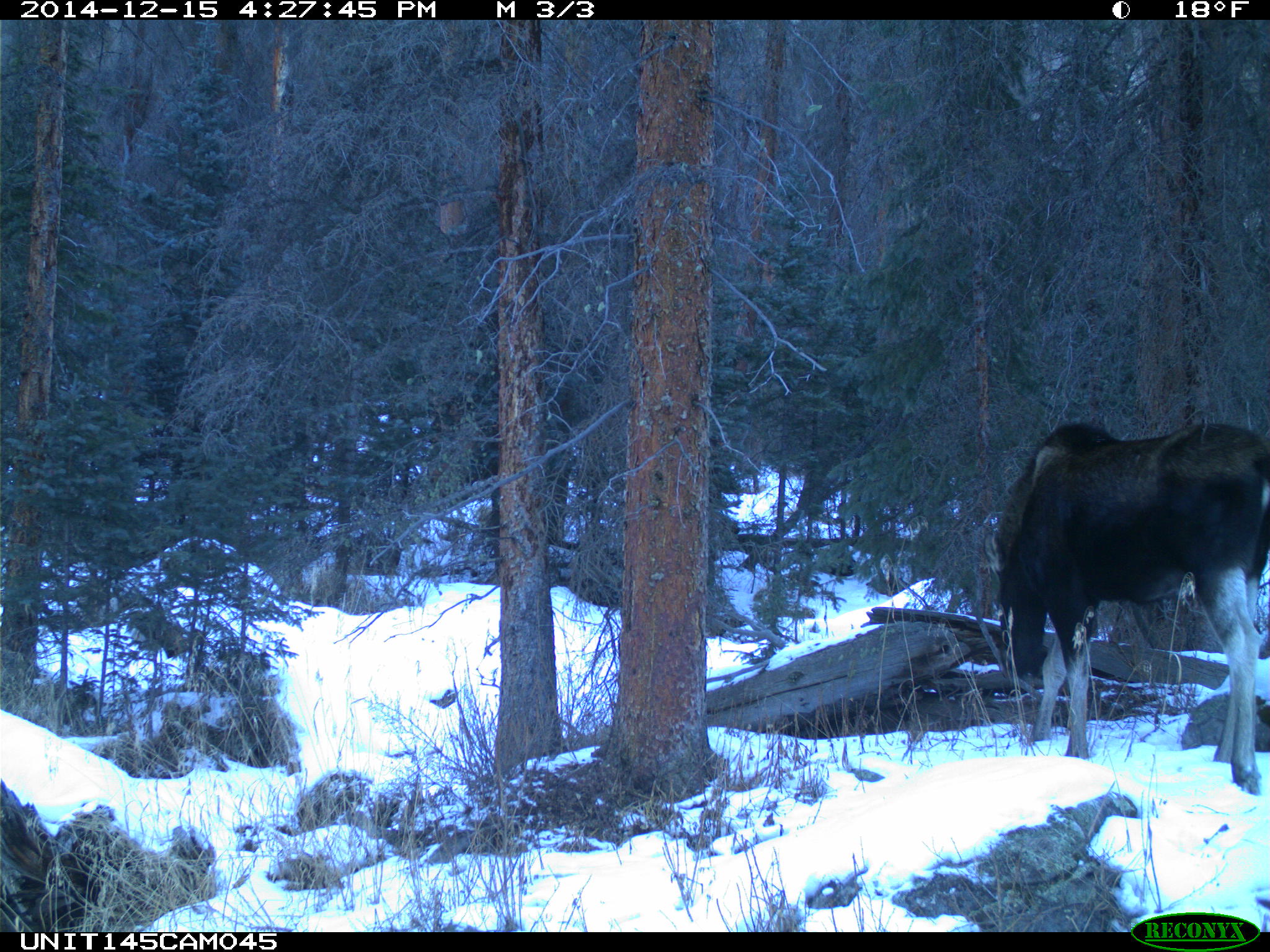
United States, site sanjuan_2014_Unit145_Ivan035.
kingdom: Animalia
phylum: Chordata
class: Mammalia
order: Artiodactyla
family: Cervidae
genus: Alces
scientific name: Alces alces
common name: moose